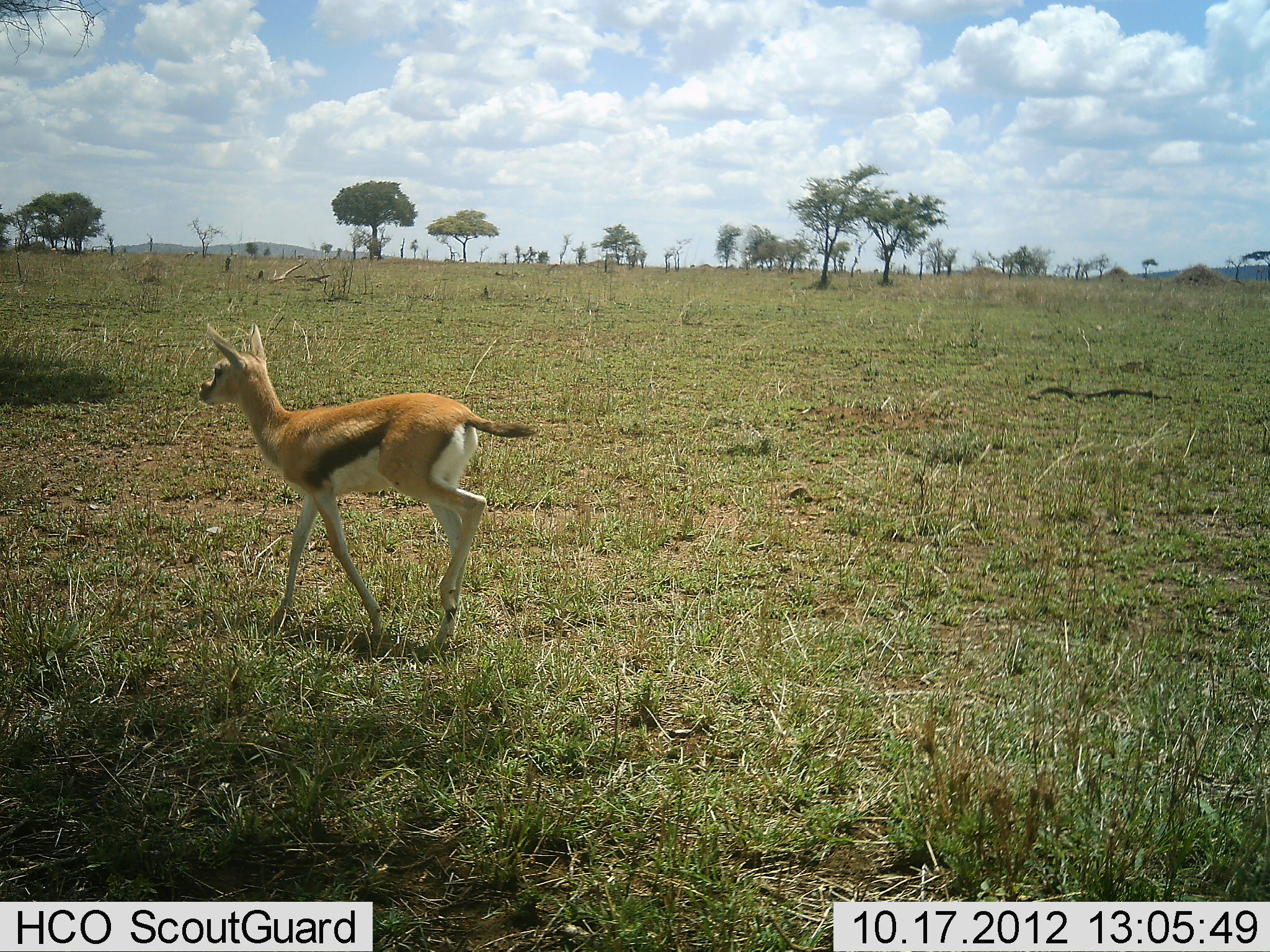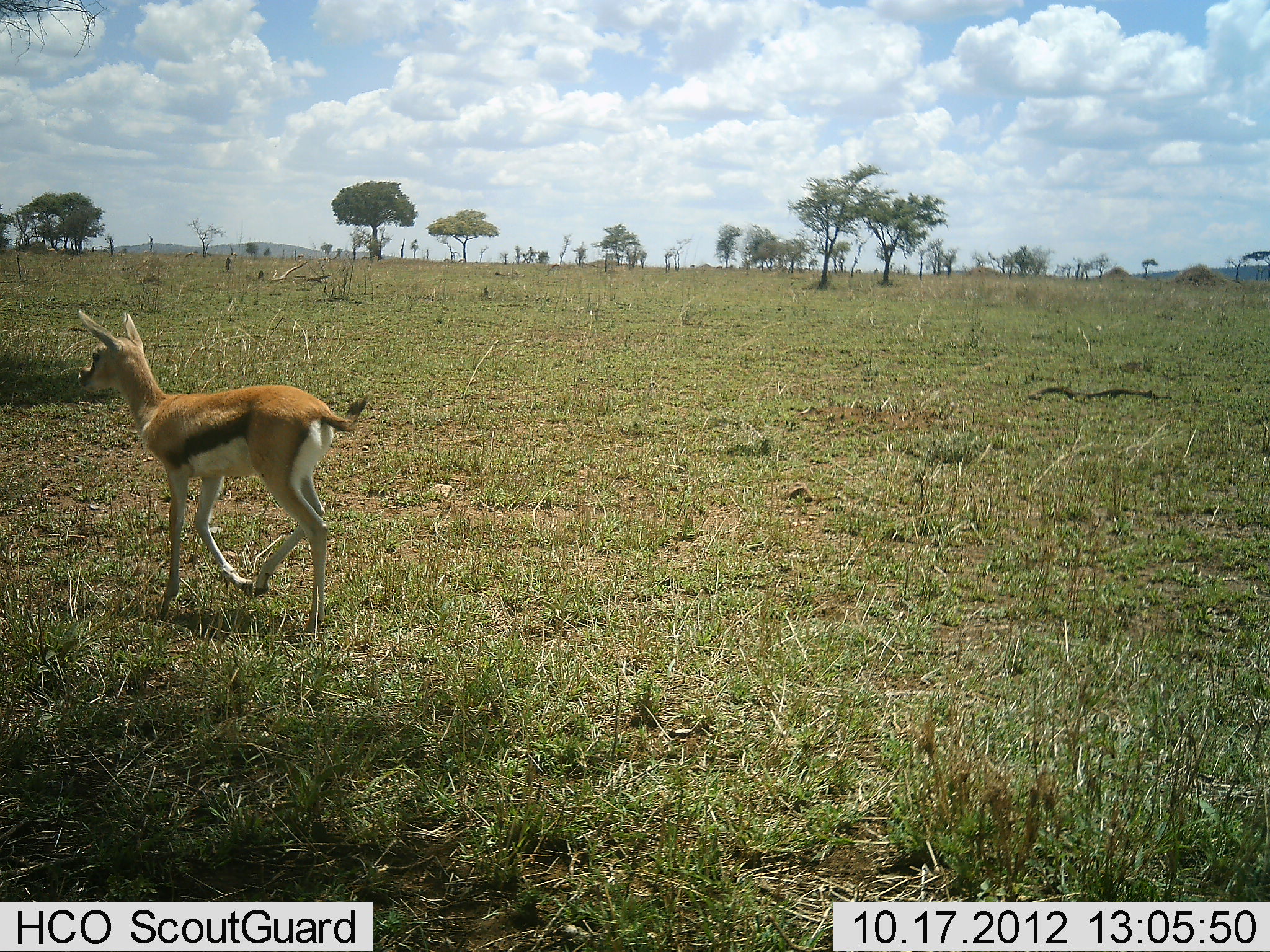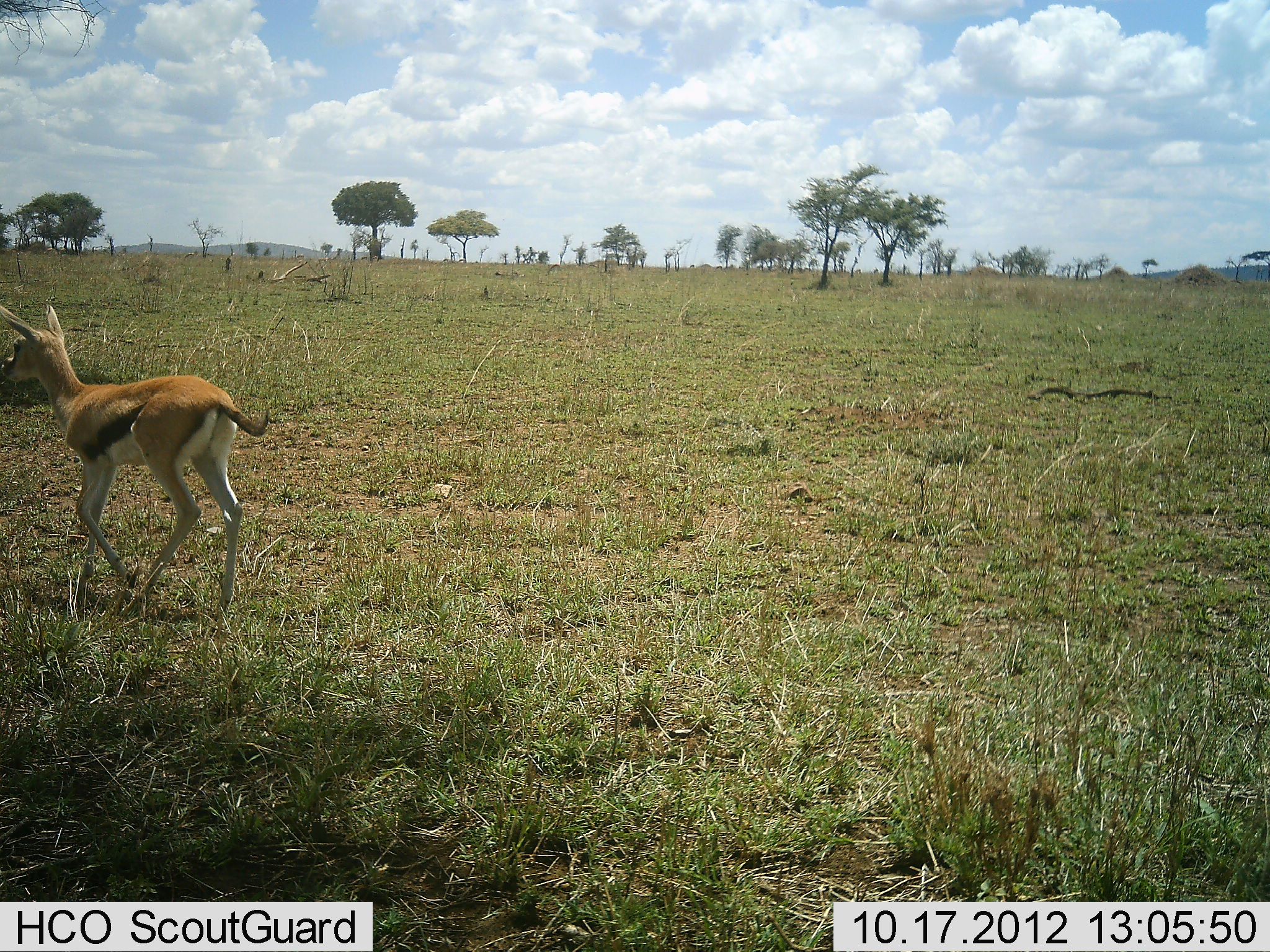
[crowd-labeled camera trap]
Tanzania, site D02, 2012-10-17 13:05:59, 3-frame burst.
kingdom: Animalia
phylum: Chordata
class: Mammalia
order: Artiodactyla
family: Bovidae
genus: Eudorcas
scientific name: Eudorcas thomsonii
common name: thomson's gazelle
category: gazellethomsons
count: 1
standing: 10%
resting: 0%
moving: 100%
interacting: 0%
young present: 20%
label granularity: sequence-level